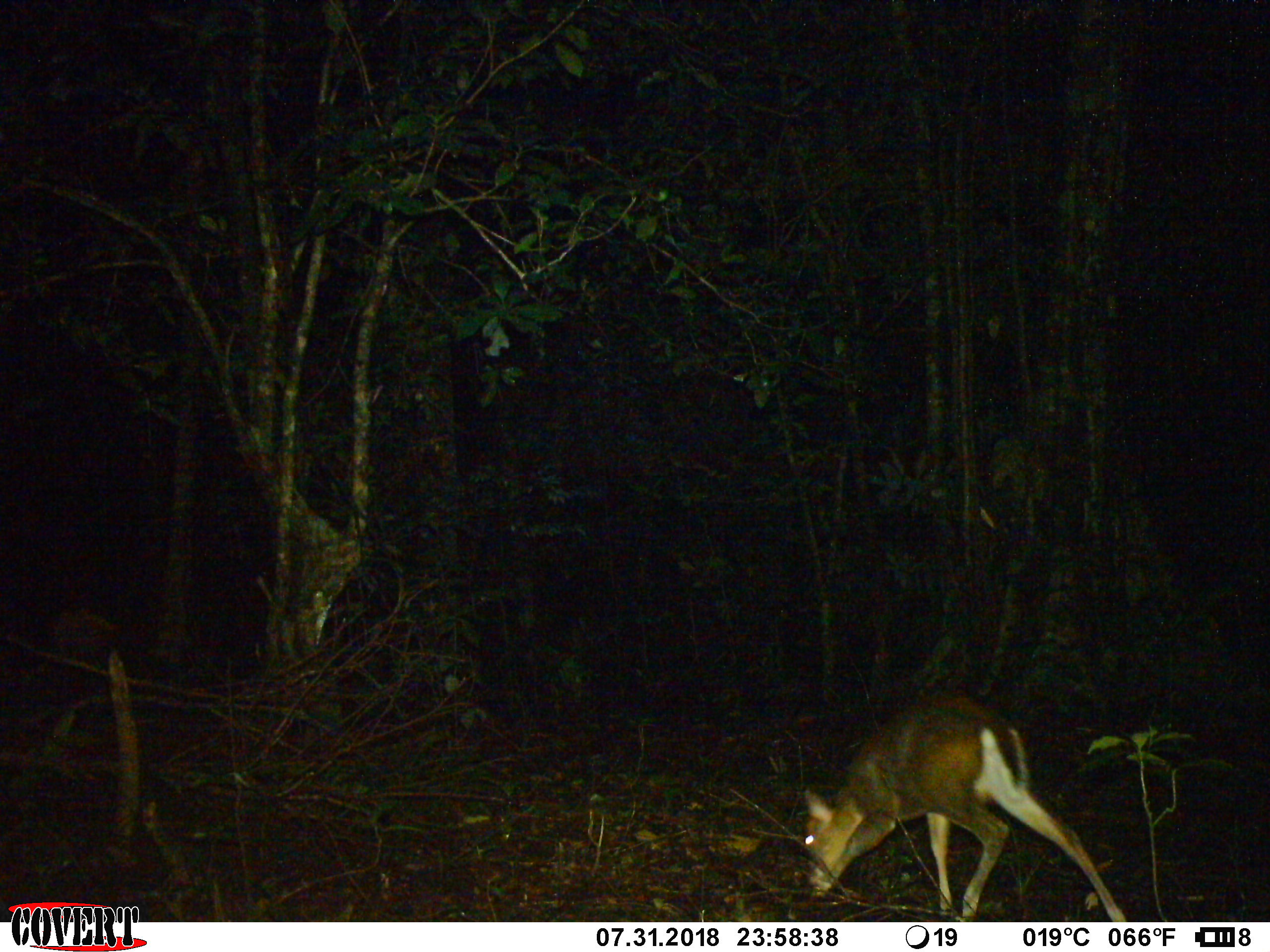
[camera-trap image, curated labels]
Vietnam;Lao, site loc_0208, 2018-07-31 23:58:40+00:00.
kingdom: Animalia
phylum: Chordata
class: Mammalia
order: Artiodactyla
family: Cervidae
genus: Muntiacus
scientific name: Muntiacus rooseveltorum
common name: roosevelt's muntjac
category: roosevelts muntjac group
Roosevelts muntjac group (roosevelt's muntjac) (Muntiacus rooseveltorum). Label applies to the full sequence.